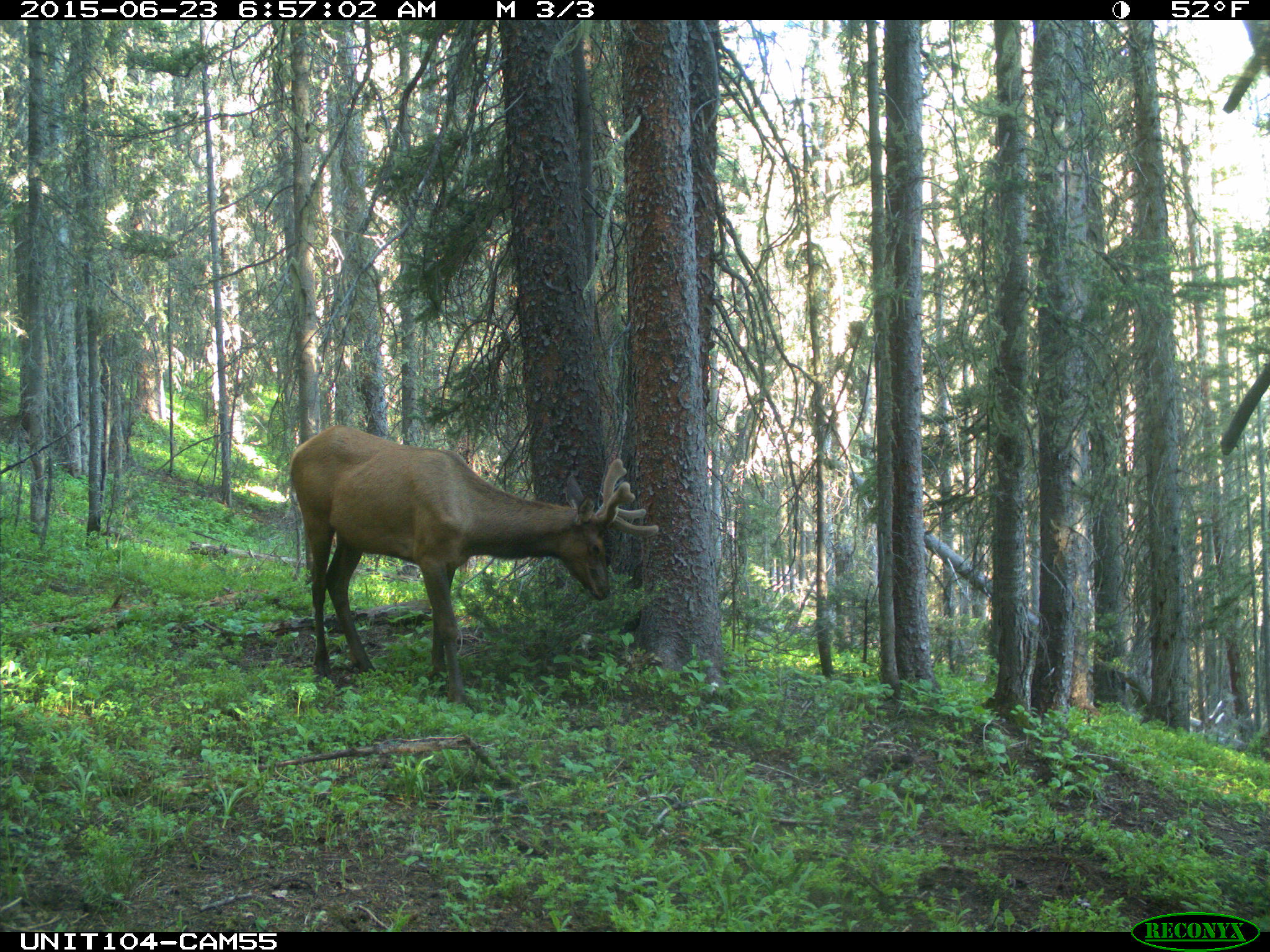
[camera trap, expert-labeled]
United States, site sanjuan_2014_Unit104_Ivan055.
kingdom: Animalia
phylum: Chordata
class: Mammalia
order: Artiodactyla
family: Cervidae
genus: Cervus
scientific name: Cervus elaphus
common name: red deer